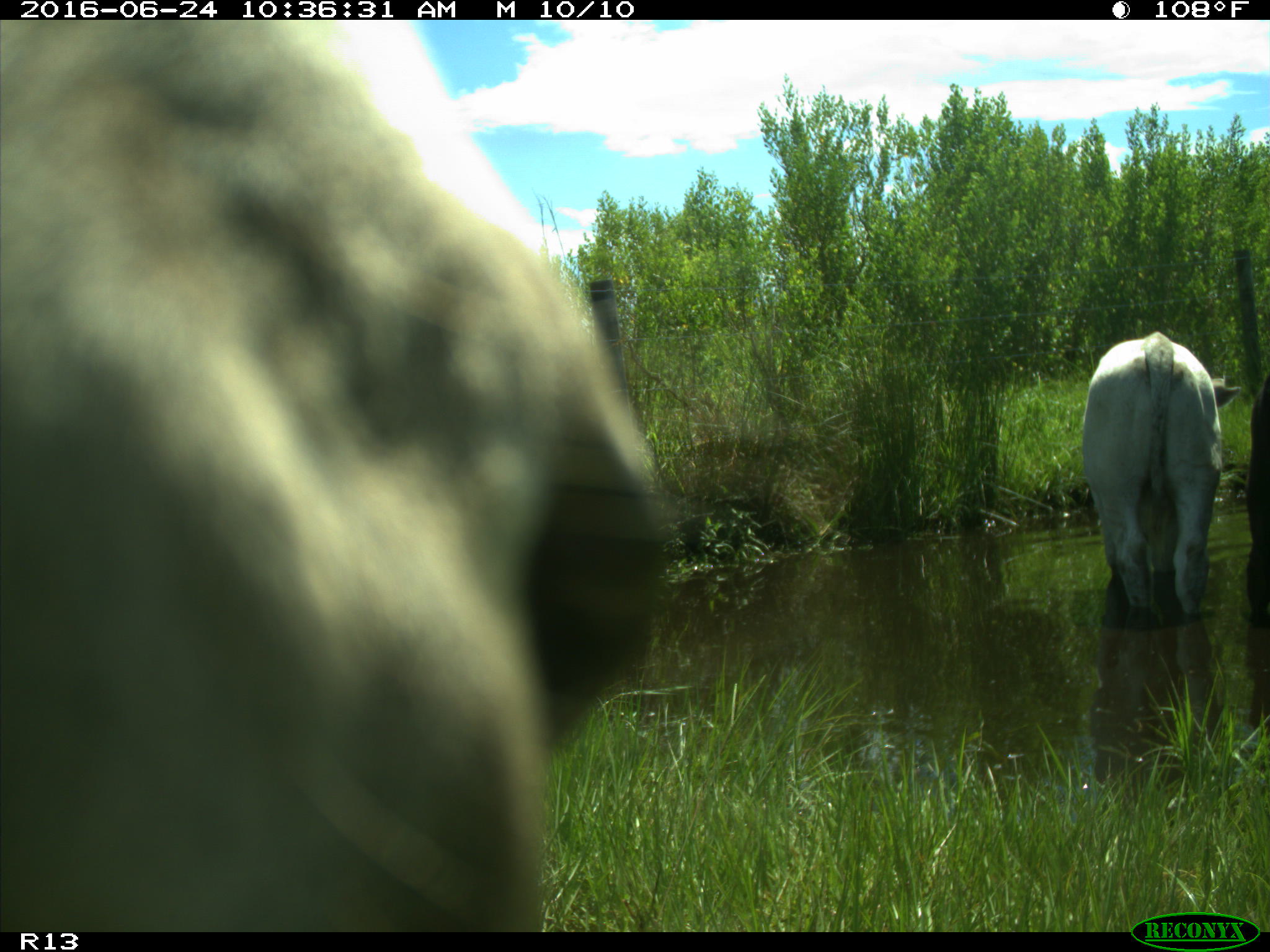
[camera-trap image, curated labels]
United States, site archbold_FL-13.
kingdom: Animalia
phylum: Chordata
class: Mammalia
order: Artiodactyla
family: Bovidae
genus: Bos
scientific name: Bos taurus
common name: domestic cow